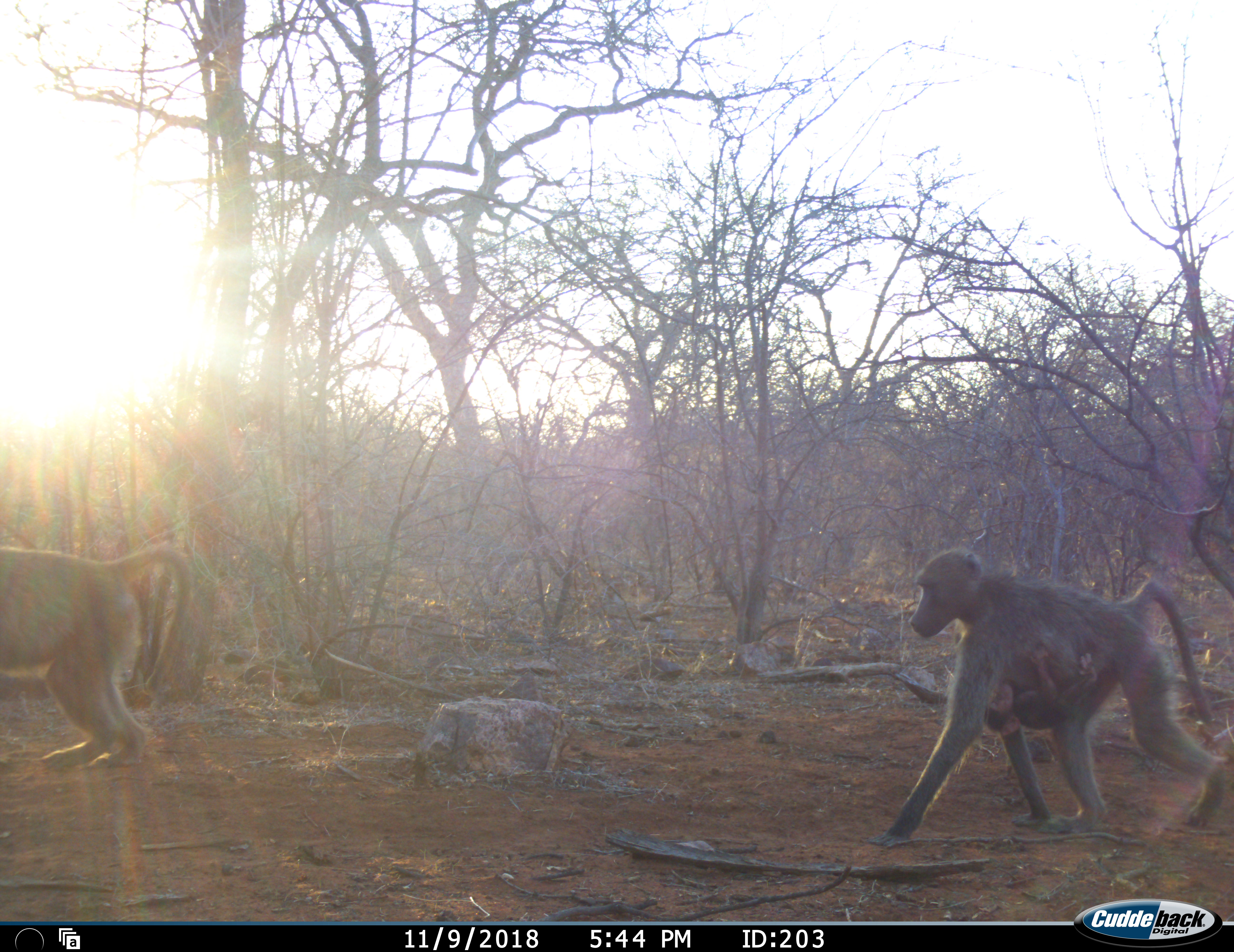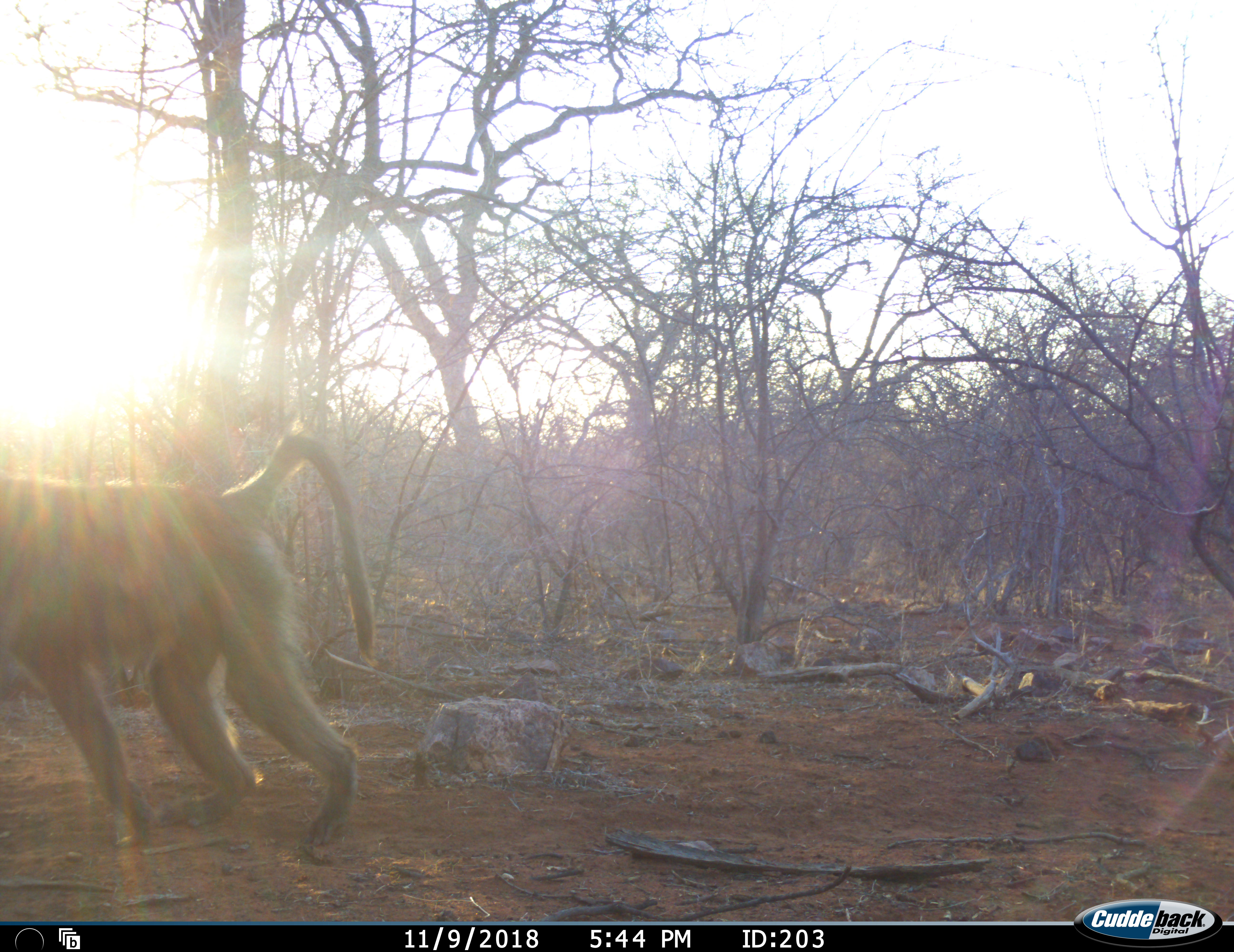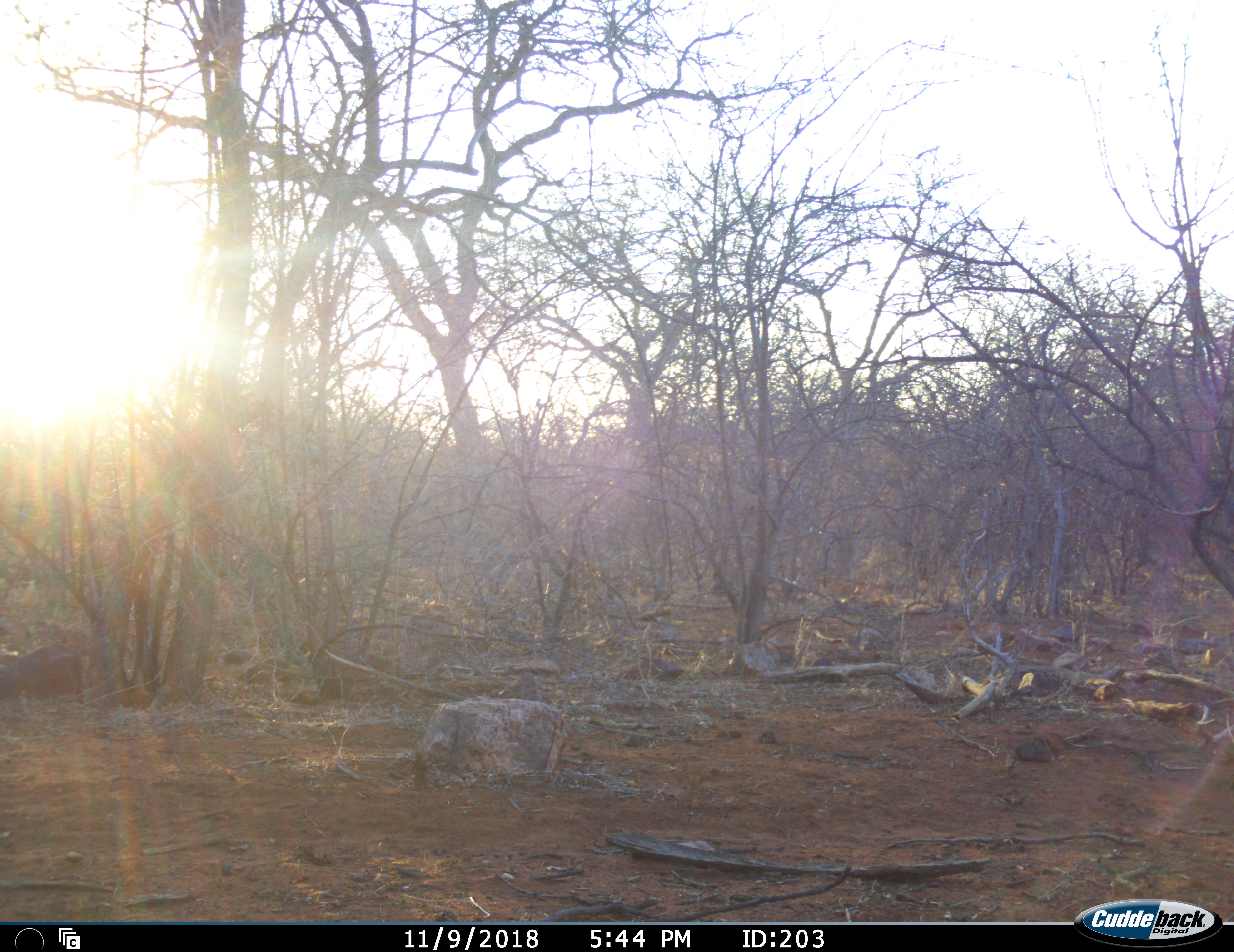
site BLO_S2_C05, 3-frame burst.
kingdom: Animalia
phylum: Chordata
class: Mammalia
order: Primates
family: Cercopithecidae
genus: Papio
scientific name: Papio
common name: baboon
Baboon (Papio), count 3. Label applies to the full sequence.